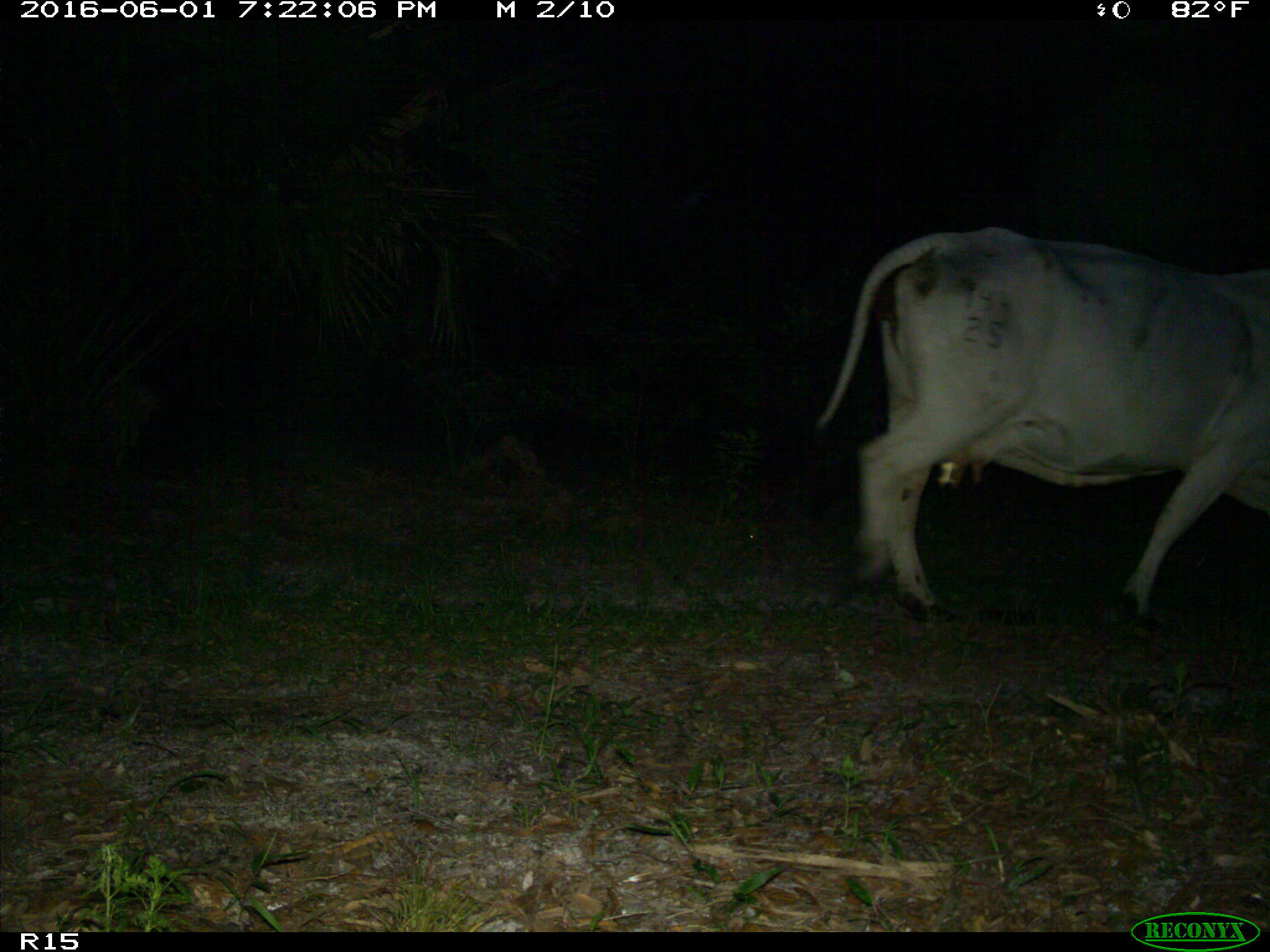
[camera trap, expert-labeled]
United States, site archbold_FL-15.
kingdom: Animalia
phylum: Chordata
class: Mammalia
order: Artiodactyla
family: Bovidae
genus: Bos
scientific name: Bos taurus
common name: domestic cow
Bos taurus (domestic cow).